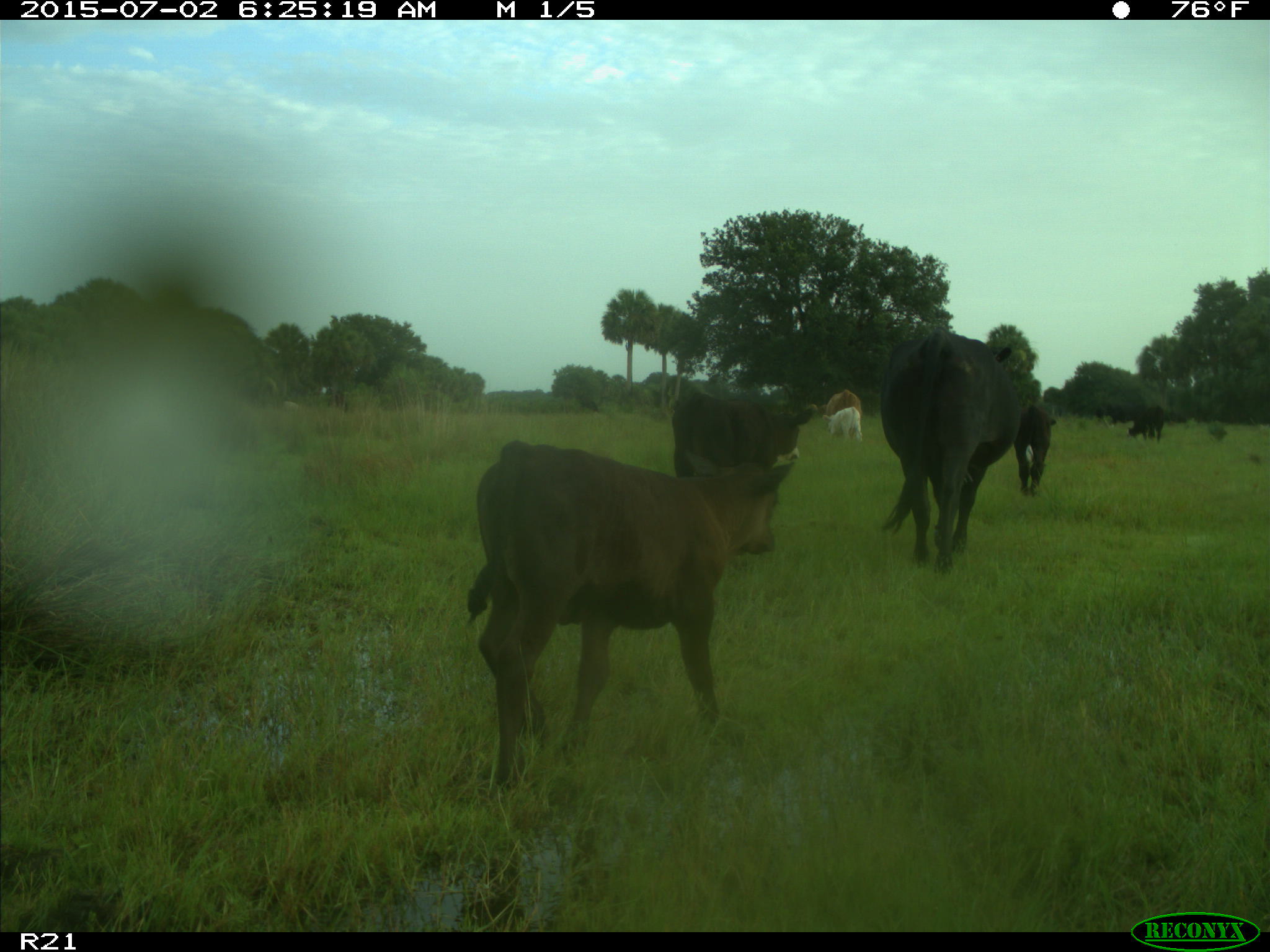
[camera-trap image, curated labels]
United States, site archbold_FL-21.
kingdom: Animalia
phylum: Chordata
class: Mammalia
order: Artiodactyla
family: Bovidae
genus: Bos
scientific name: Bos taurus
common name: domestic cow